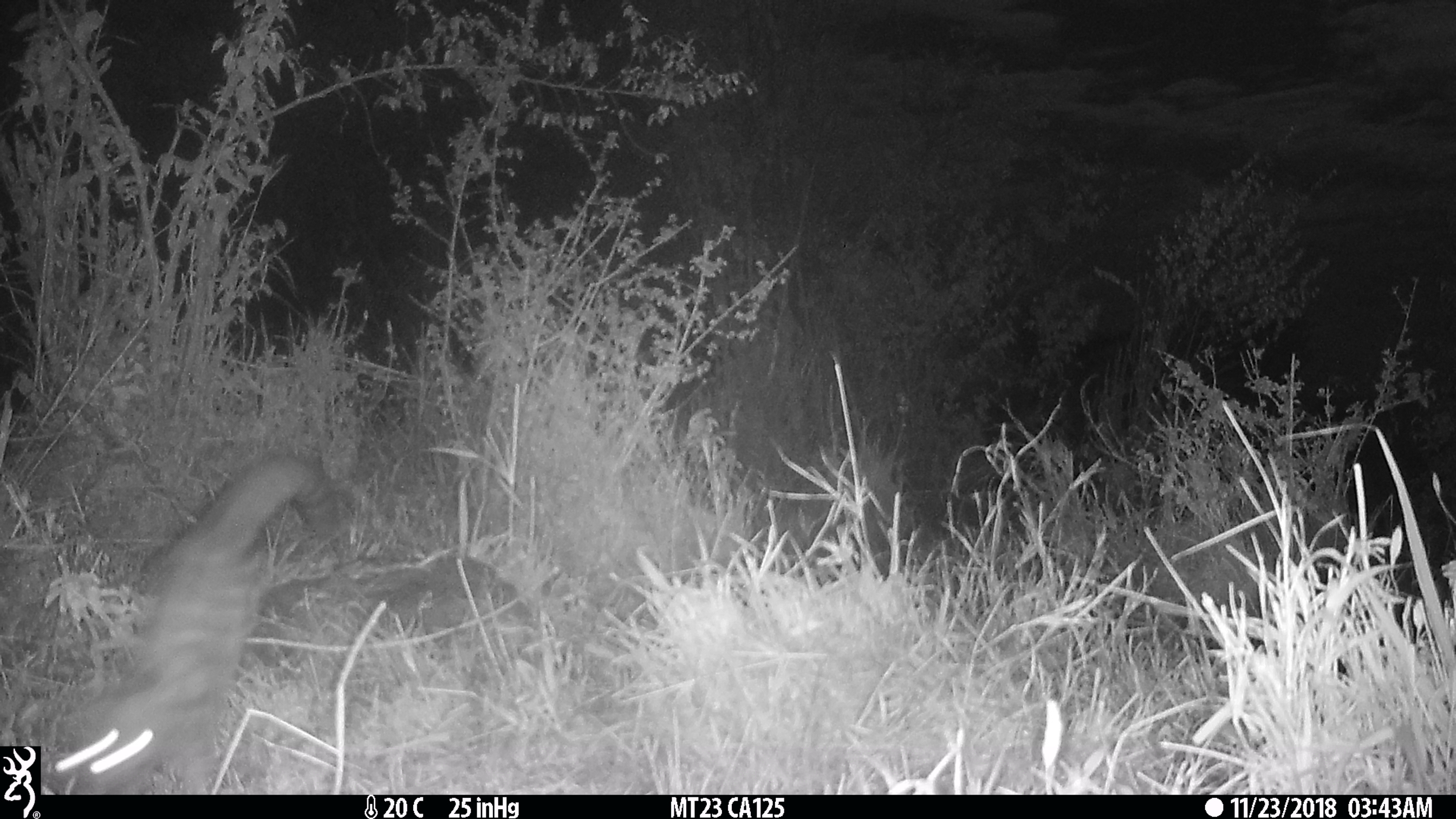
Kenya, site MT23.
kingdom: Animalia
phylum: Chordata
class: Mammalia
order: Carnivora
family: Viverridae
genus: Genetta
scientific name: Genetta genetta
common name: genet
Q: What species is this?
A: Genet (Genetta genetta).